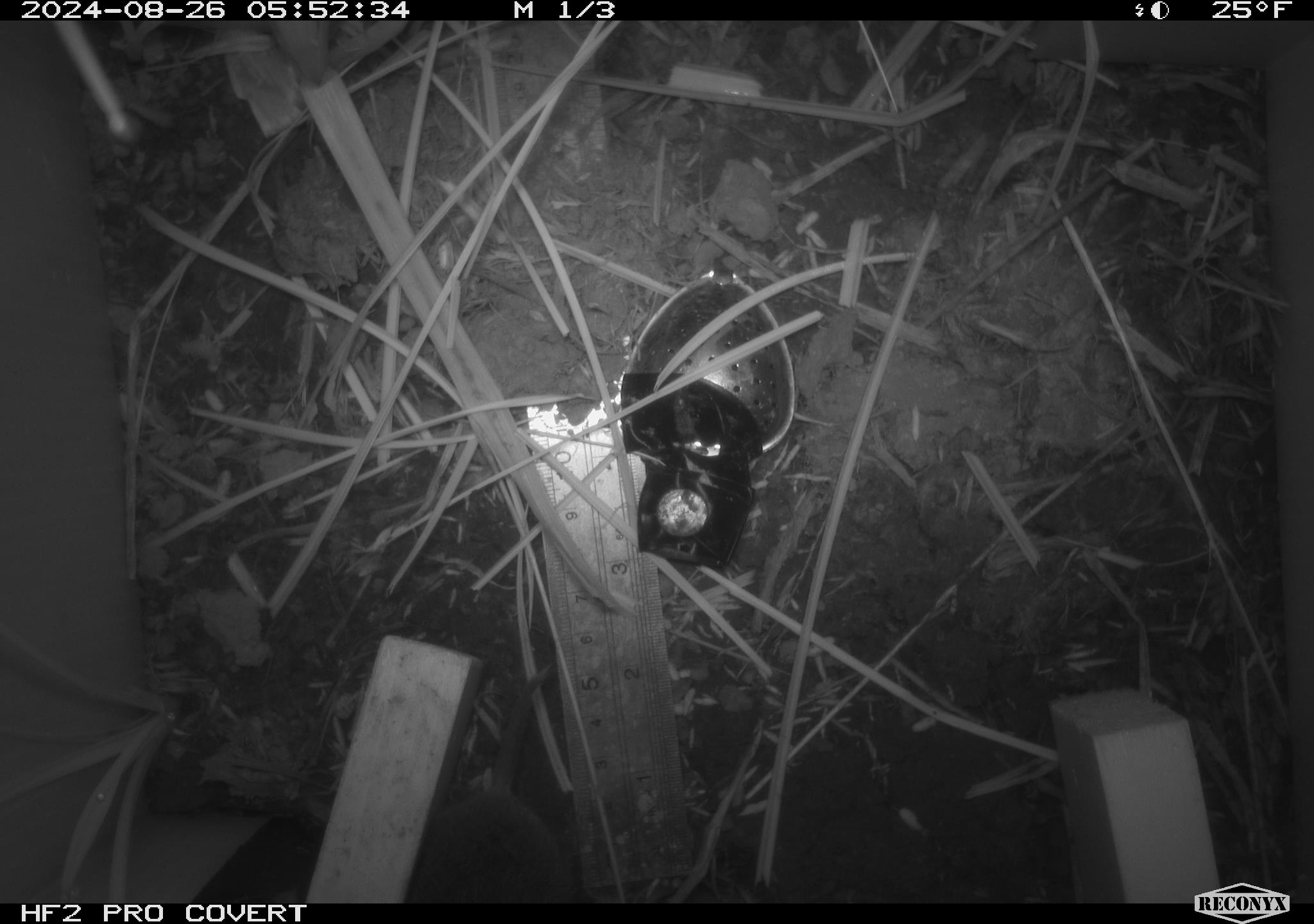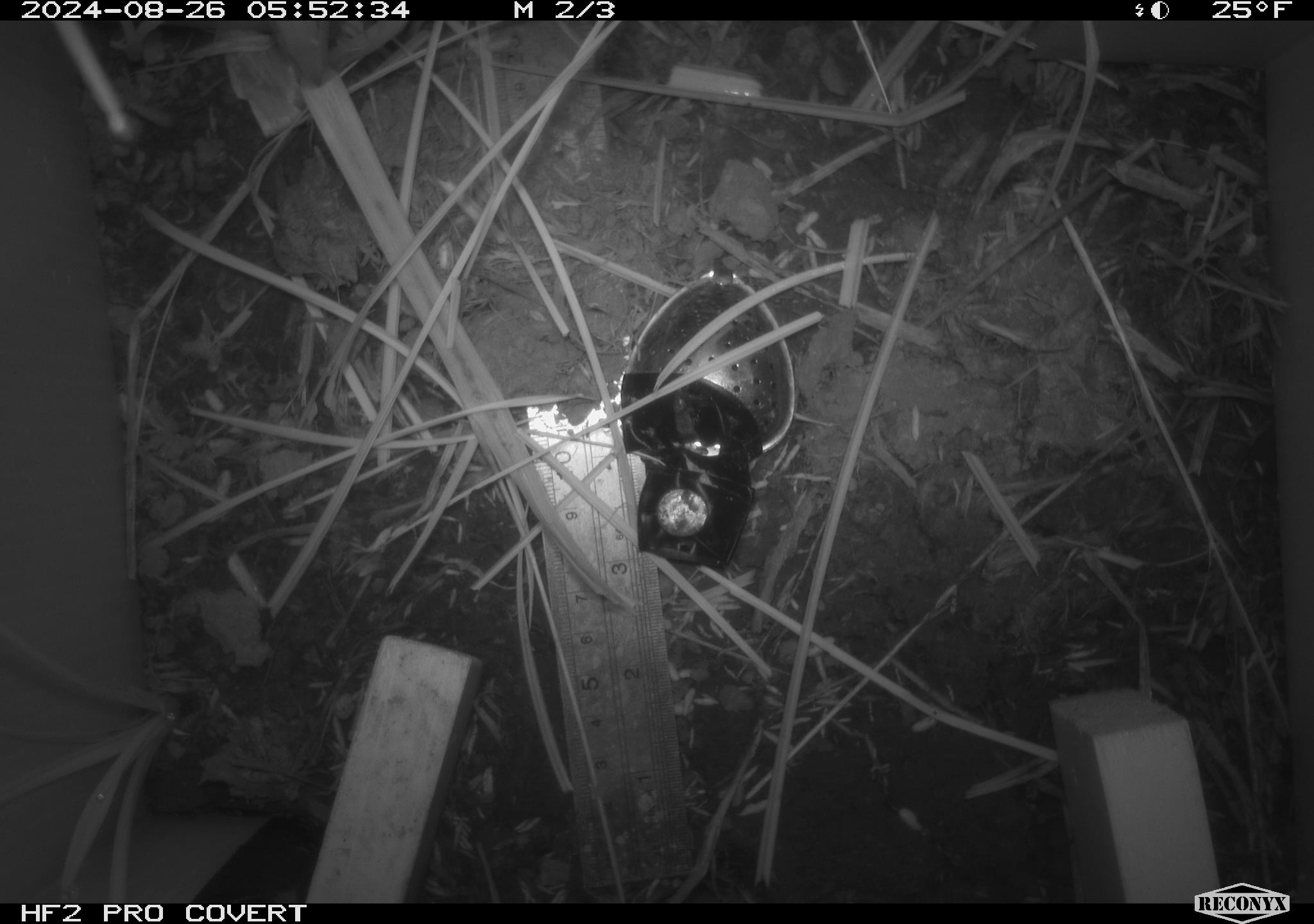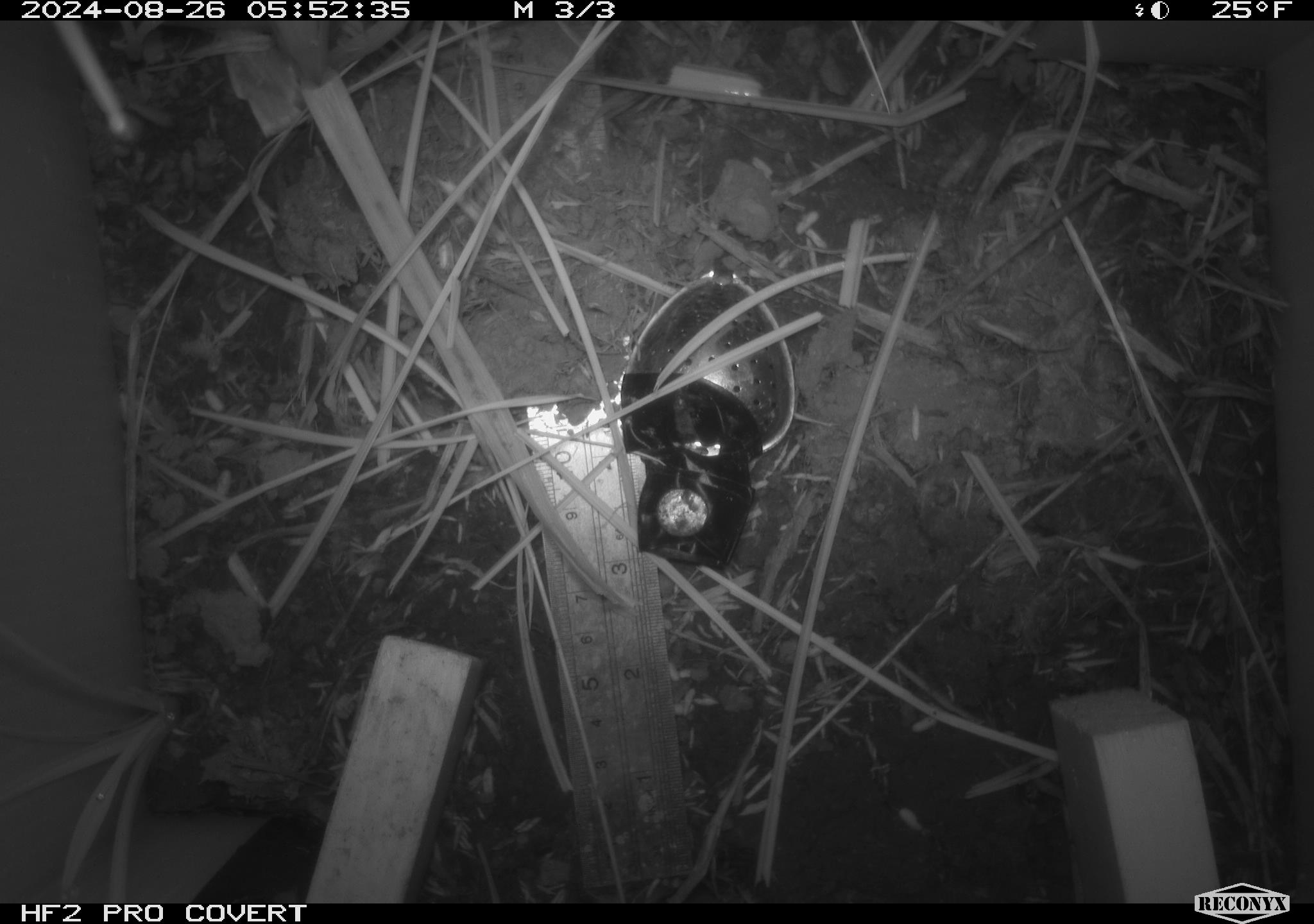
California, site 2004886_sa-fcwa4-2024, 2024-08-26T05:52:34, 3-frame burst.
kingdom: Animalia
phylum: Chordata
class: Mammalia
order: Rodentia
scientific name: Rodentia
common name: rodent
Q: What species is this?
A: Rodent (Rodentia).